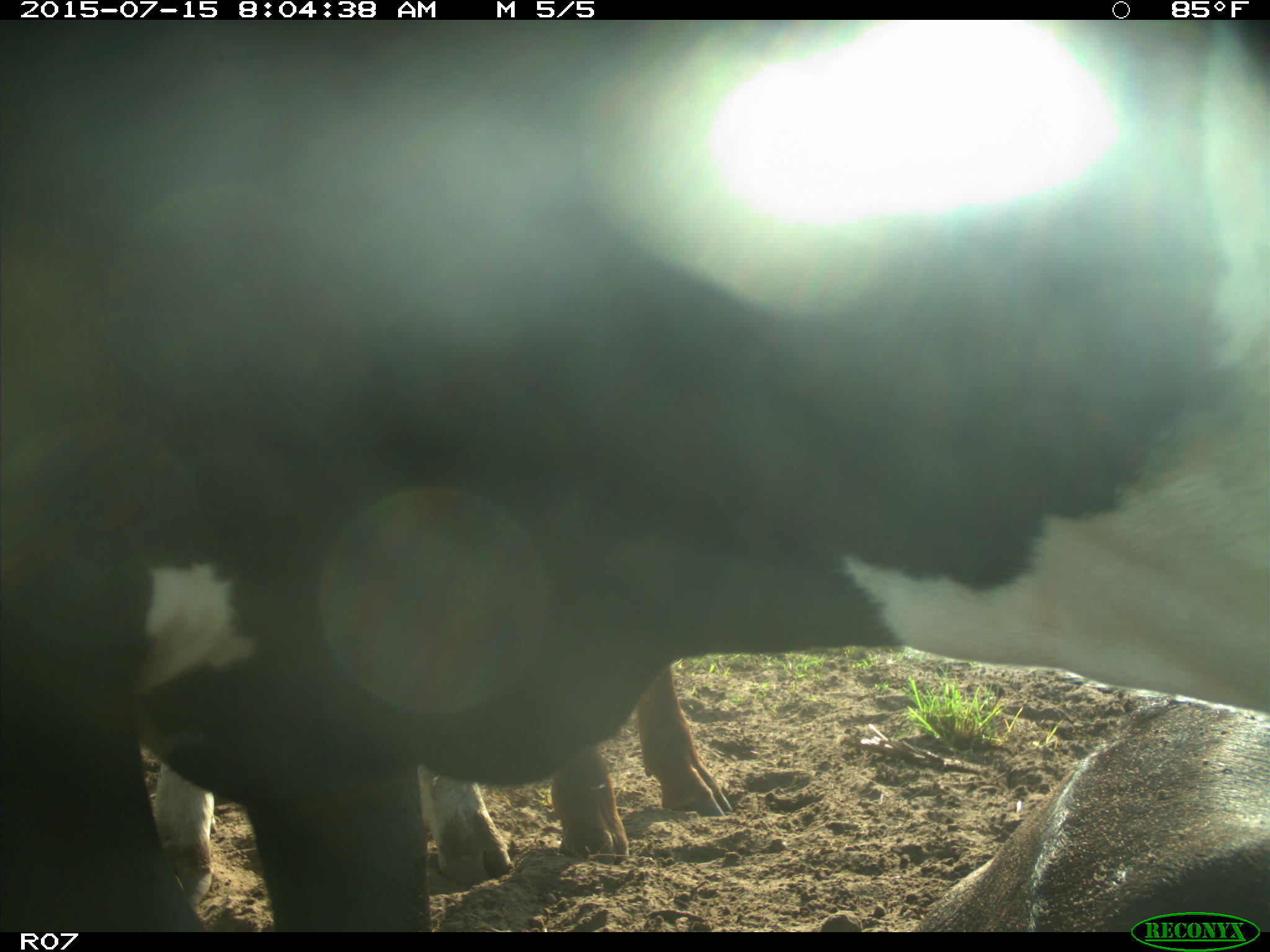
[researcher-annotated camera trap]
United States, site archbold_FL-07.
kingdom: Animalia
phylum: Chordata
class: Mammalia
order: Artiodactyla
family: Bovidae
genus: Bos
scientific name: Bos taurus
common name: domestic cow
Bos taurus (domestic cow).